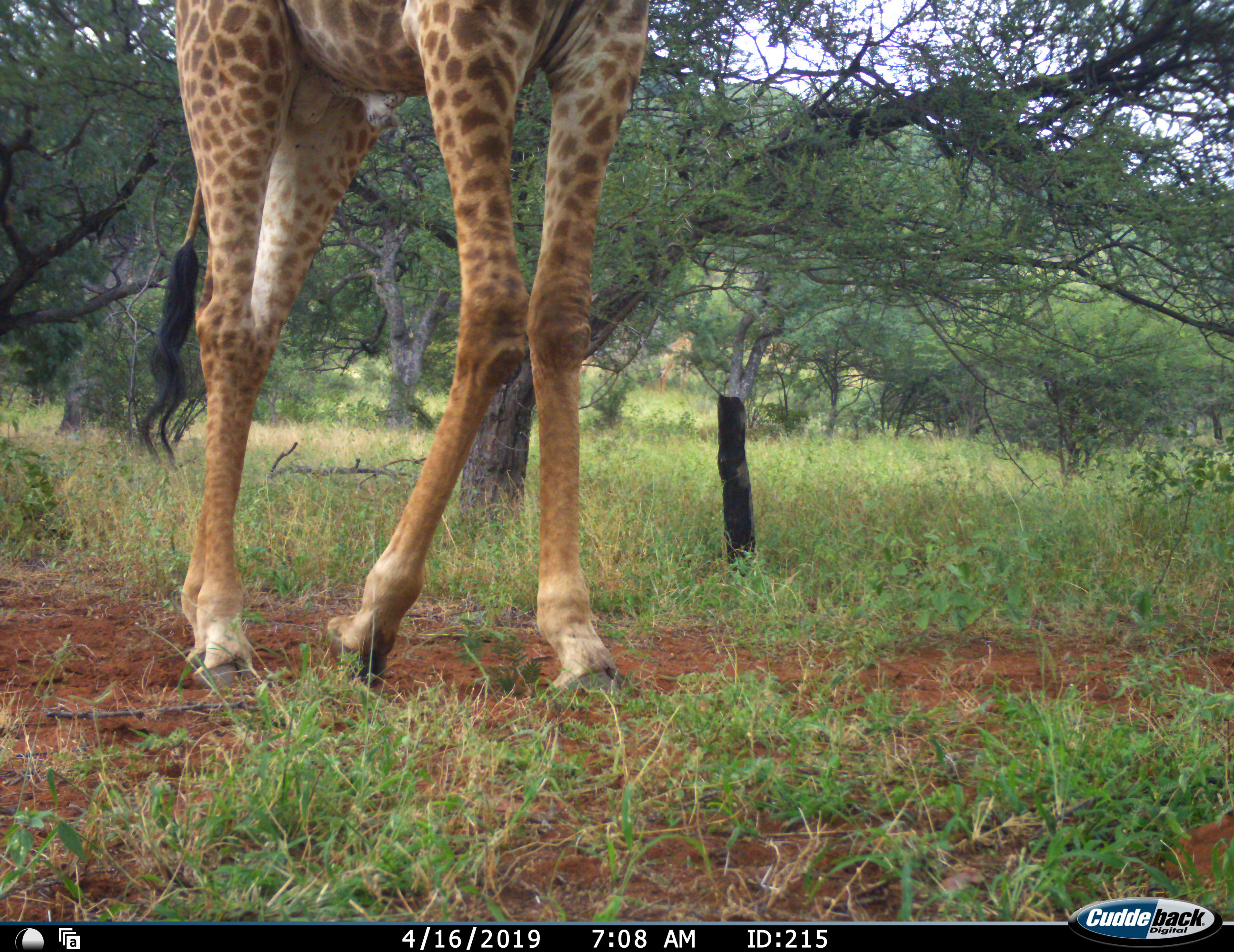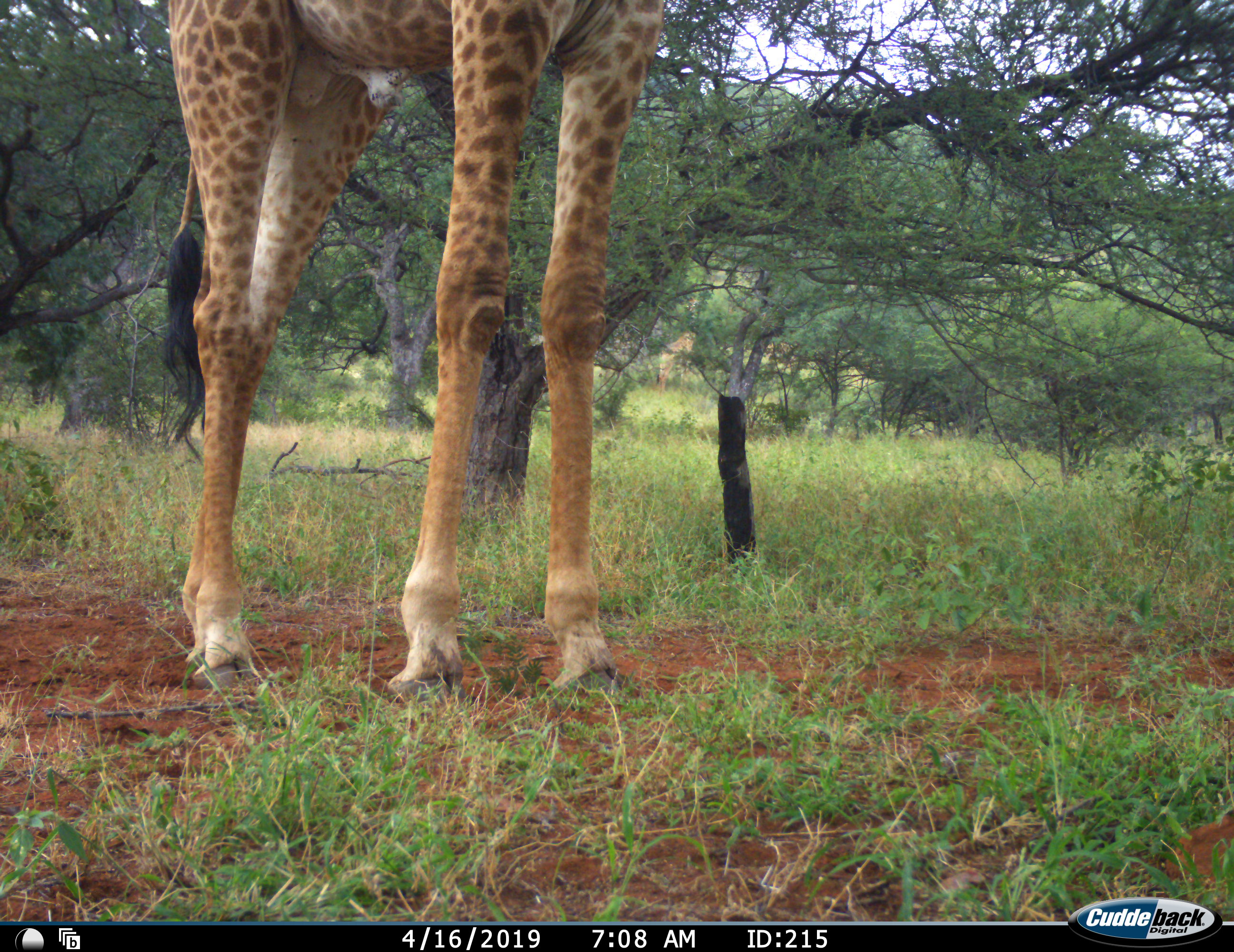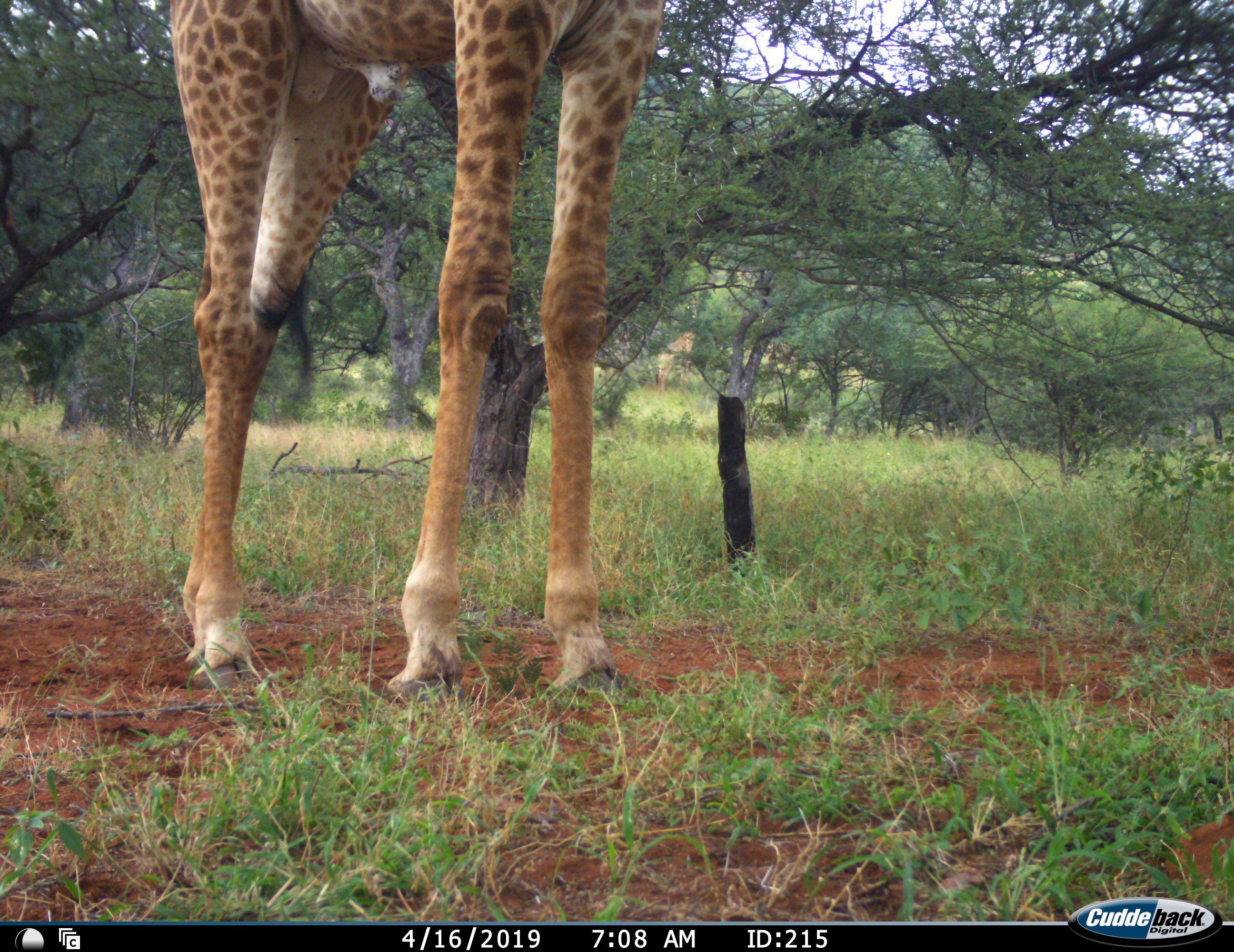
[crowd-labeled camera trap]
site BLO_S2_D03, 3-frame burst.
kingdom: Animalia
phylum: Chordata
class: Mammalia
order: Artiodactyla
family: Giraffidae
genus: Giraffa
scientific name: Giraffa camelopardalis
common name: giraffe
Giraffe (Giraffa camelopardalis), count 1. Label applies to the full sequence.